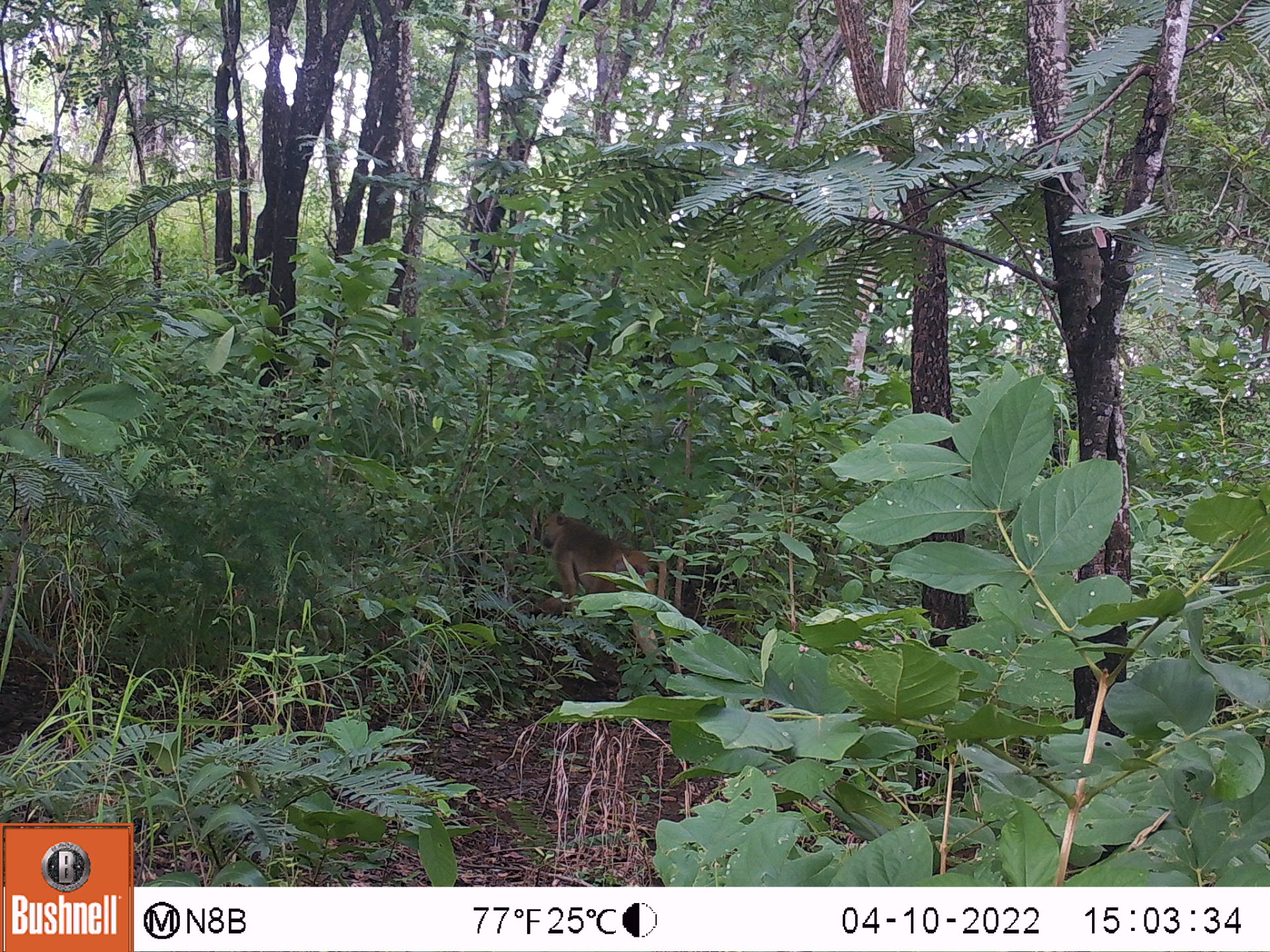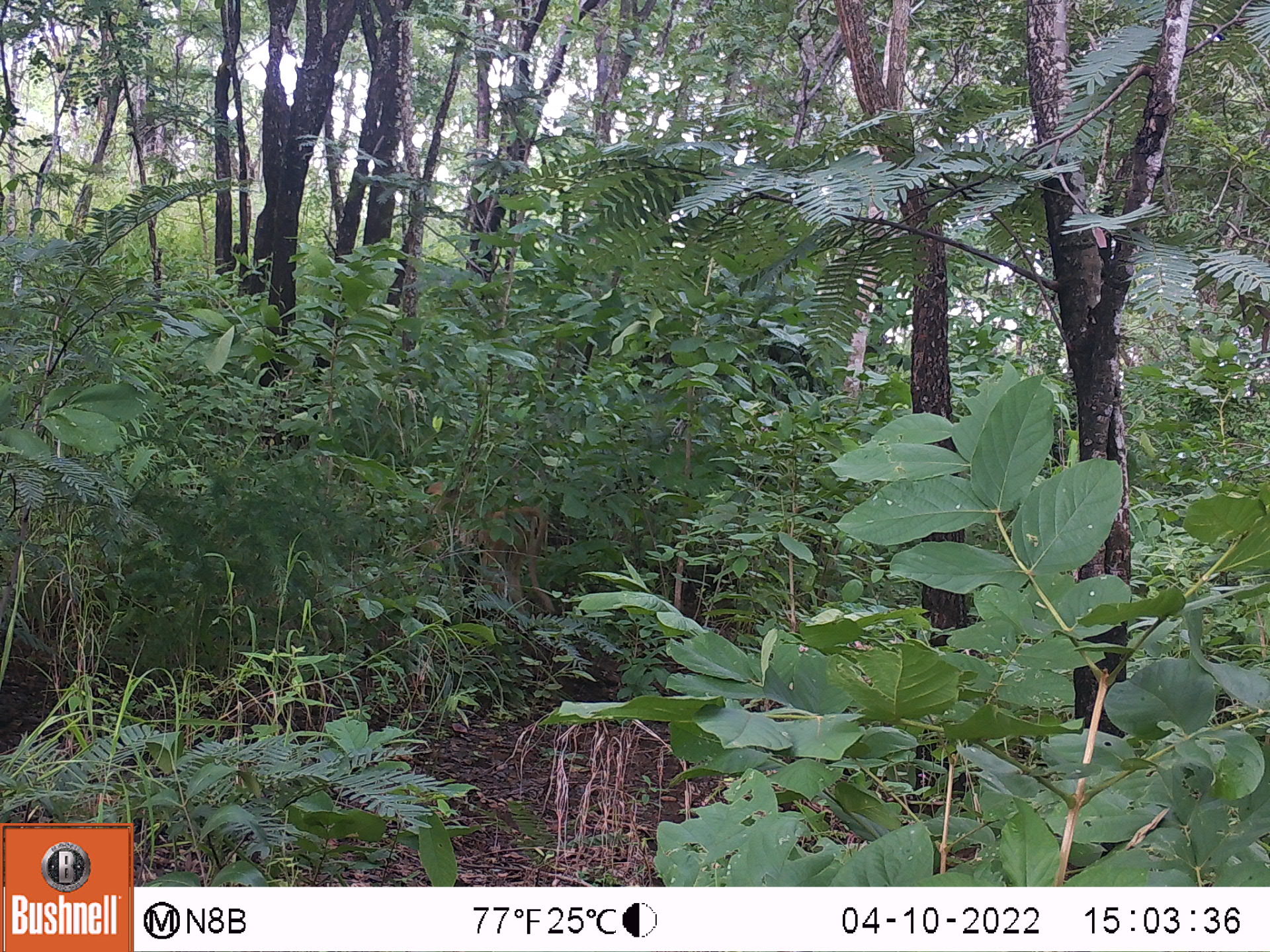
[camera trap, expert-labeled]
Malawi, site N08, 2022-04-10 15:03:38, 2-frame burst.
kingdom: Animalia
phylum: Chordata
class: Mammalia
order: Primates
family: Cercopithecidae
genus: Papio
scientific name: Papio cynocephalus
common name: yellow baboon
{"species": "yellow baboon (Papio cynocephalus)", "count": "1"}